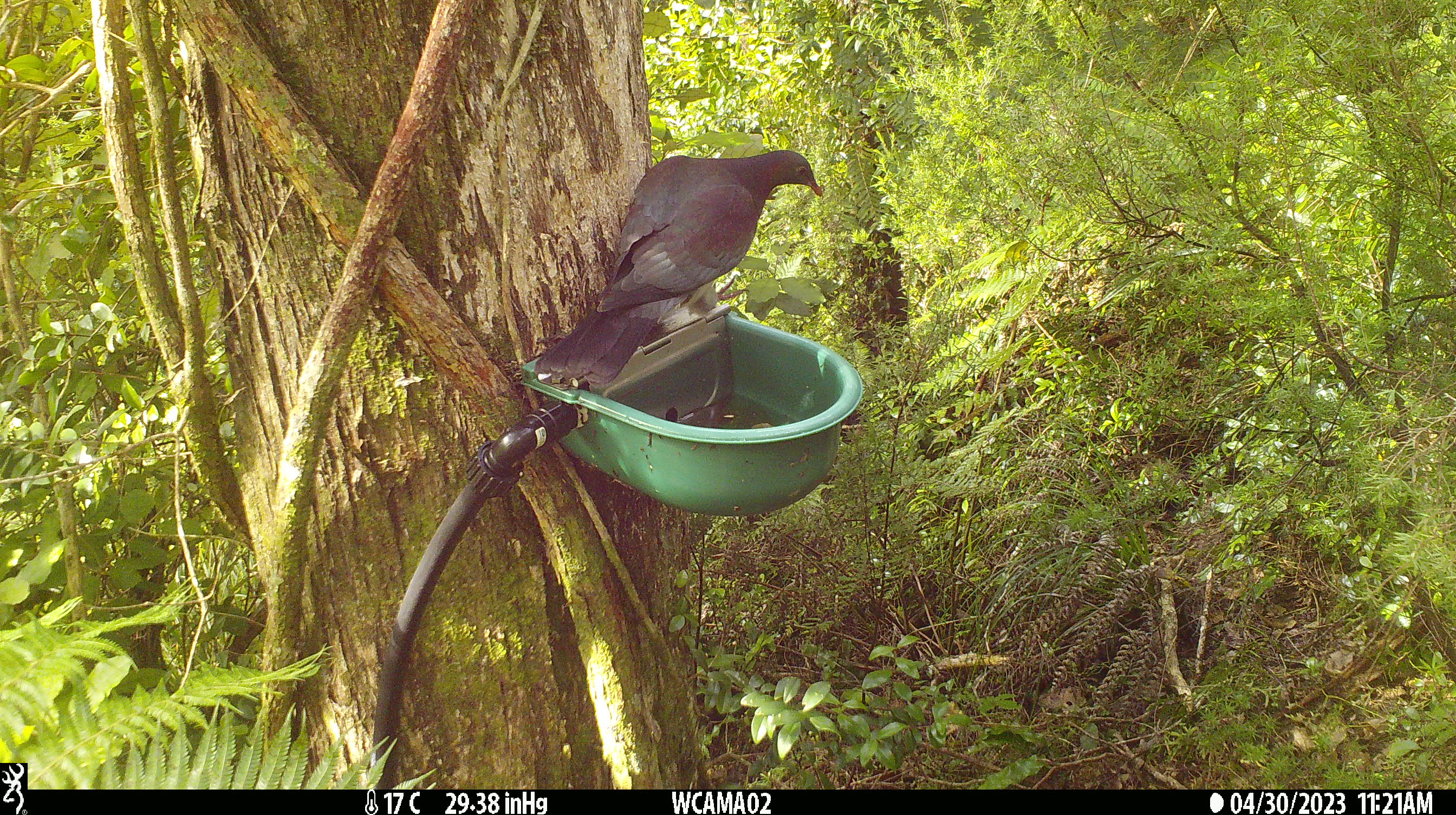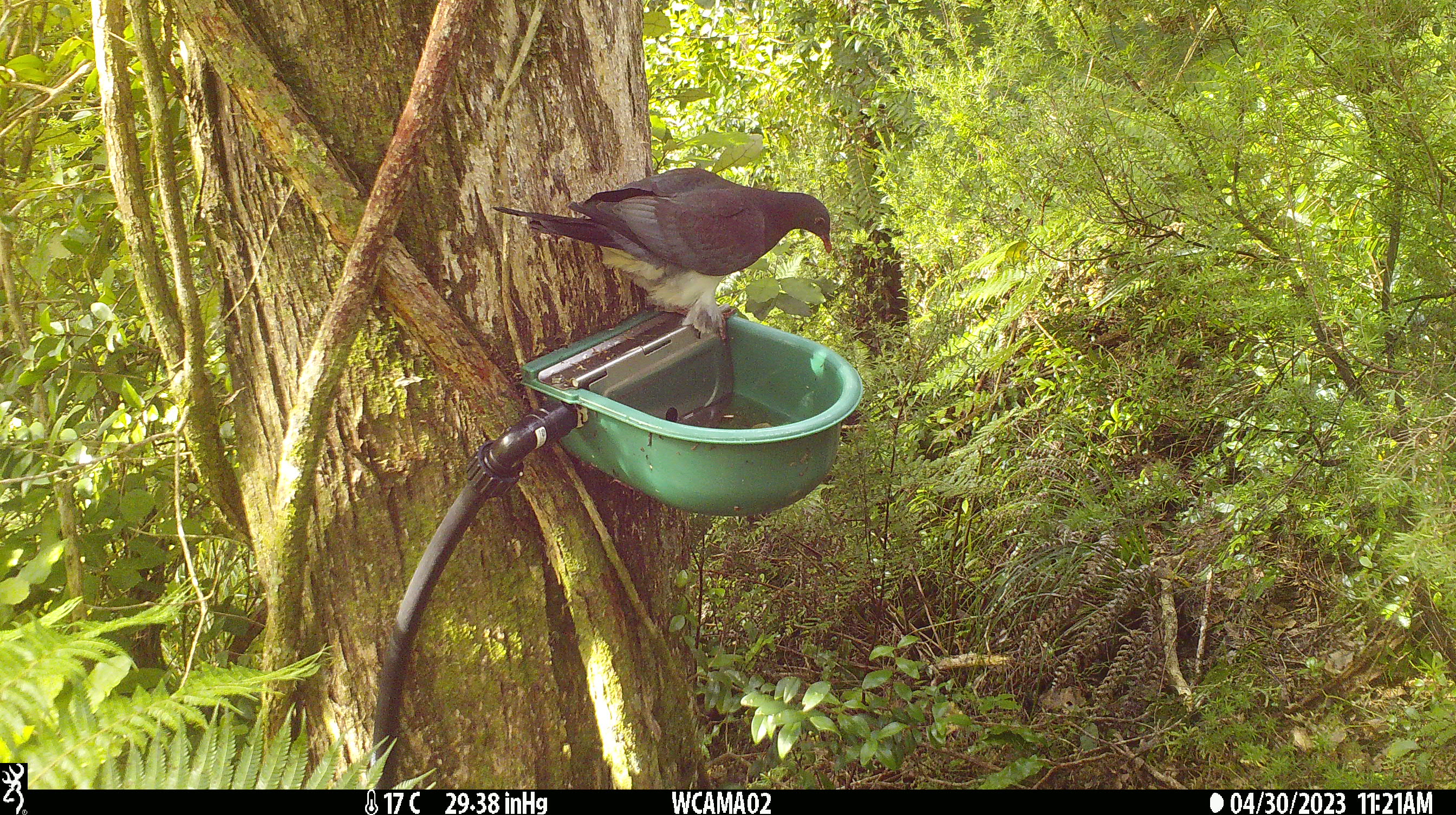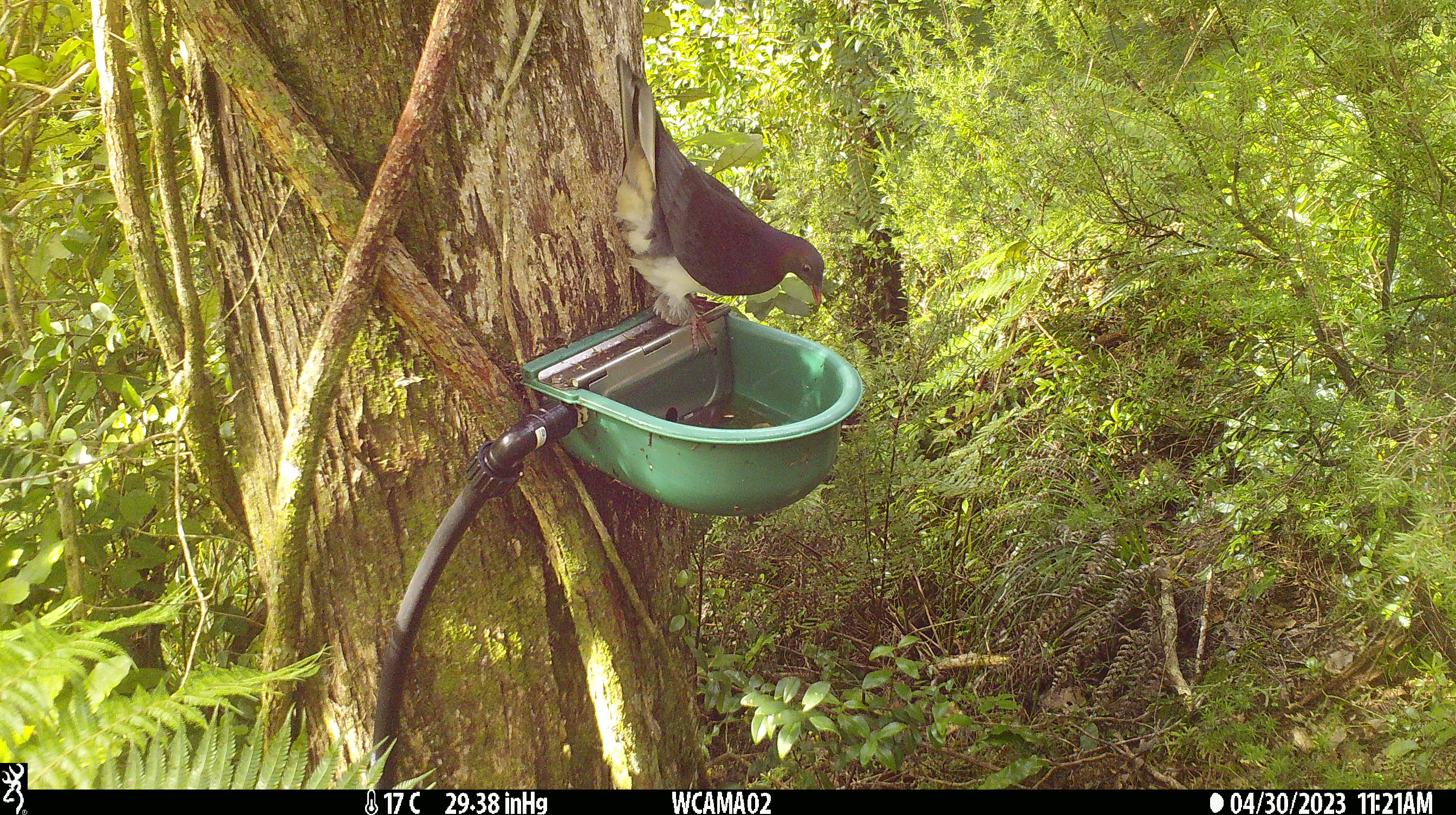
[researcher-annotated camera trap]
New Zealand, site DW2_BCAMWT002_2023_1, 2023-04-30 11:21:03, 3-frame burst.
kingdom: Animalia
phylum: Chordata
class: Aves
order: Columbiformes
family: Columbidae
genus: Hemiphaga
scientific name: Hemiphaga novaeseelandiae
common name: new zealand pigeon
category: kereru